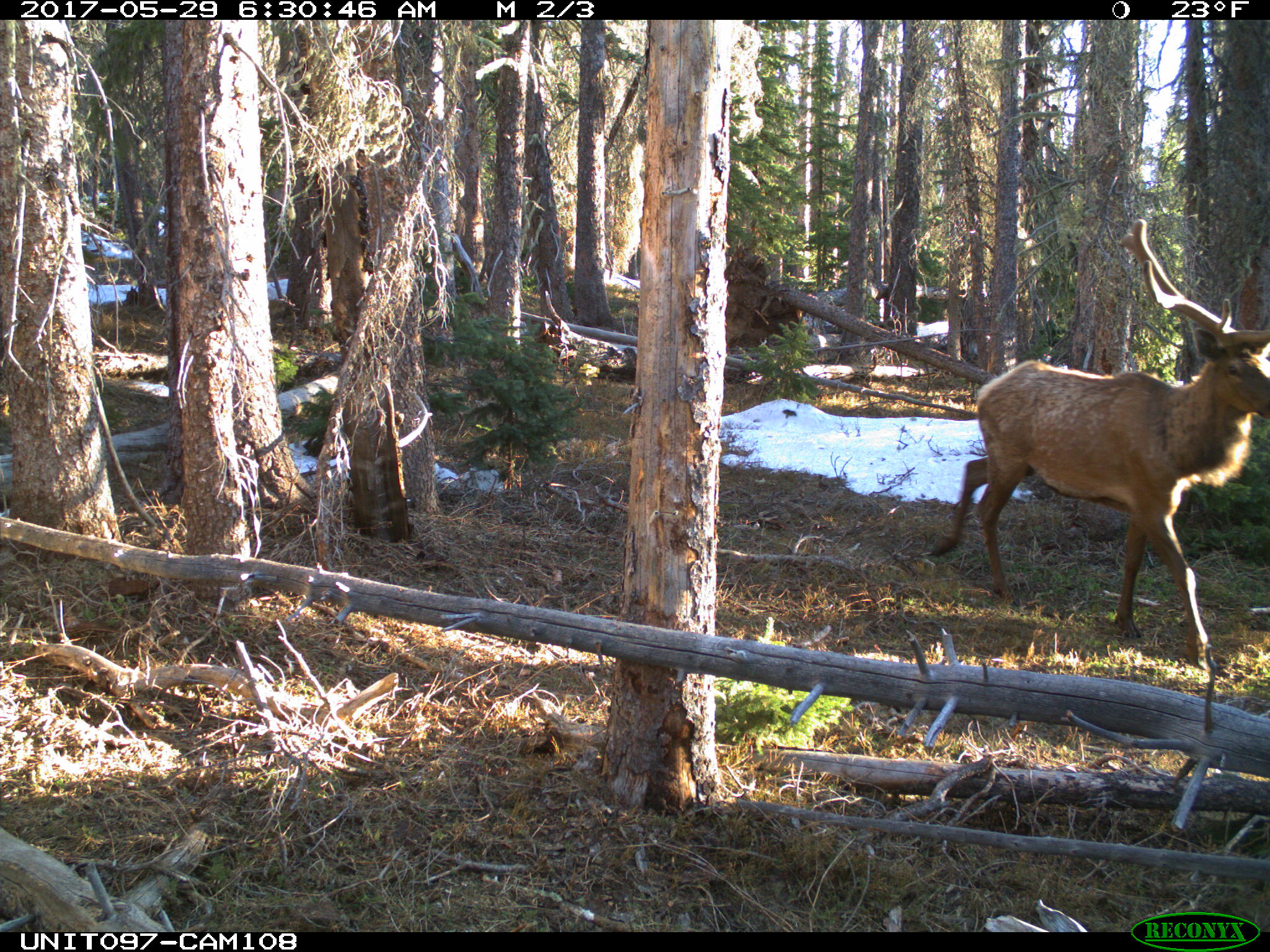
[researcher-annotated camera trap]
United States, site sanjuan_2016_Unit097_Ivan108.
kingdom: Animalia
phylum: Chordata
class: Mammalia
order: Artiodactyla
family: Cervidae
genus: Cervus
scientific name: Cervus elaphus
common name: red deer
Cervus elaphus (red deer).